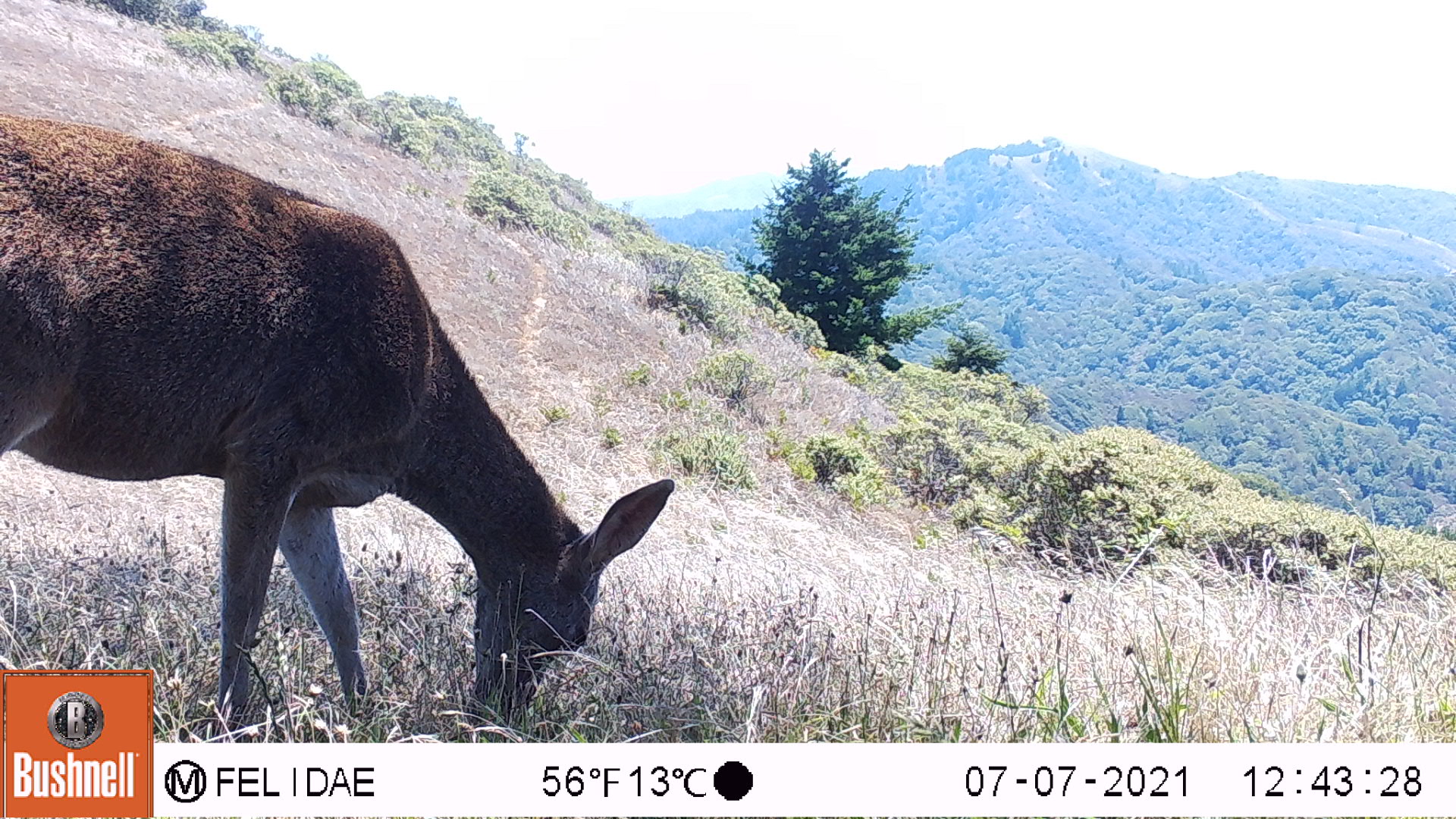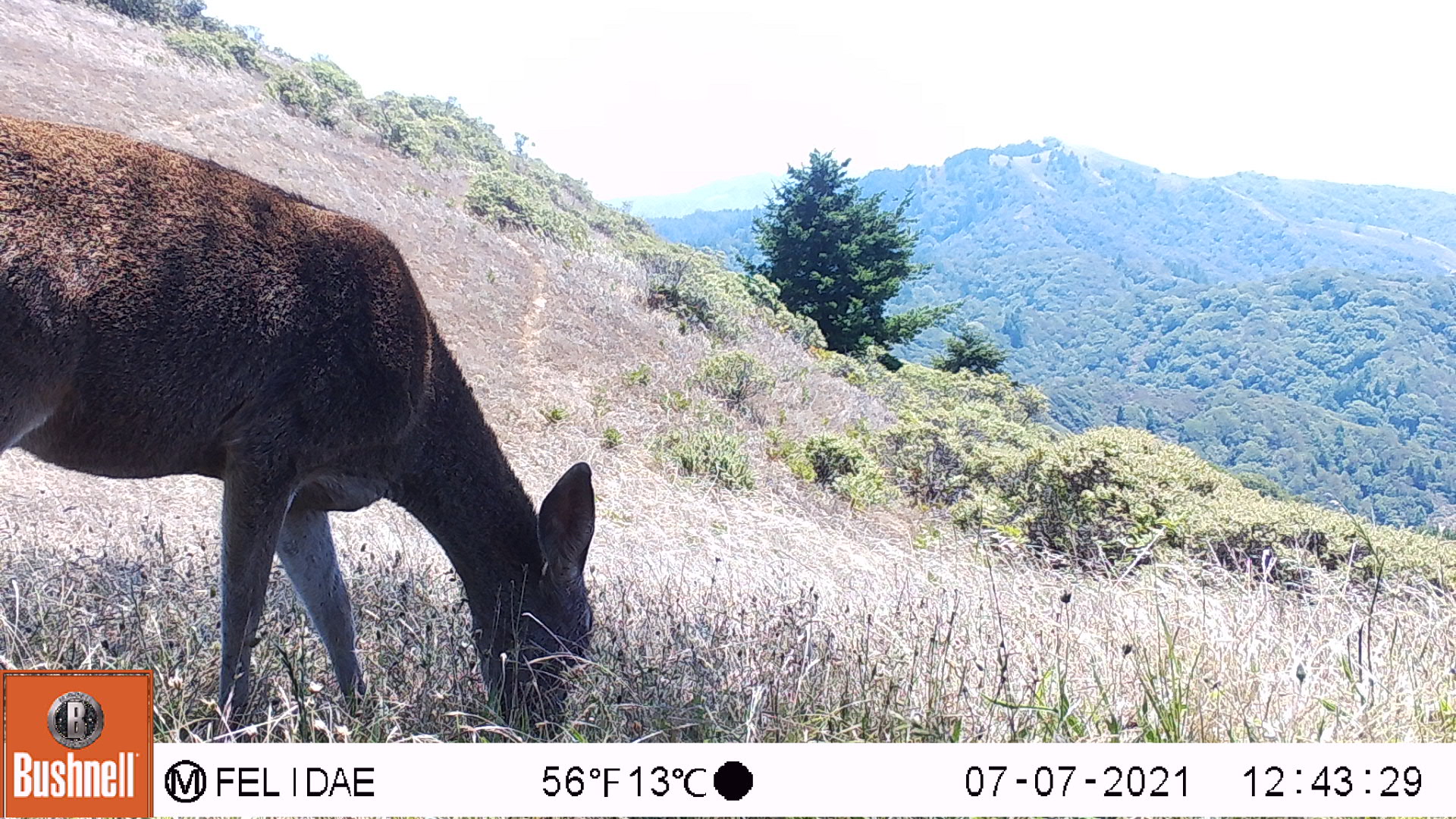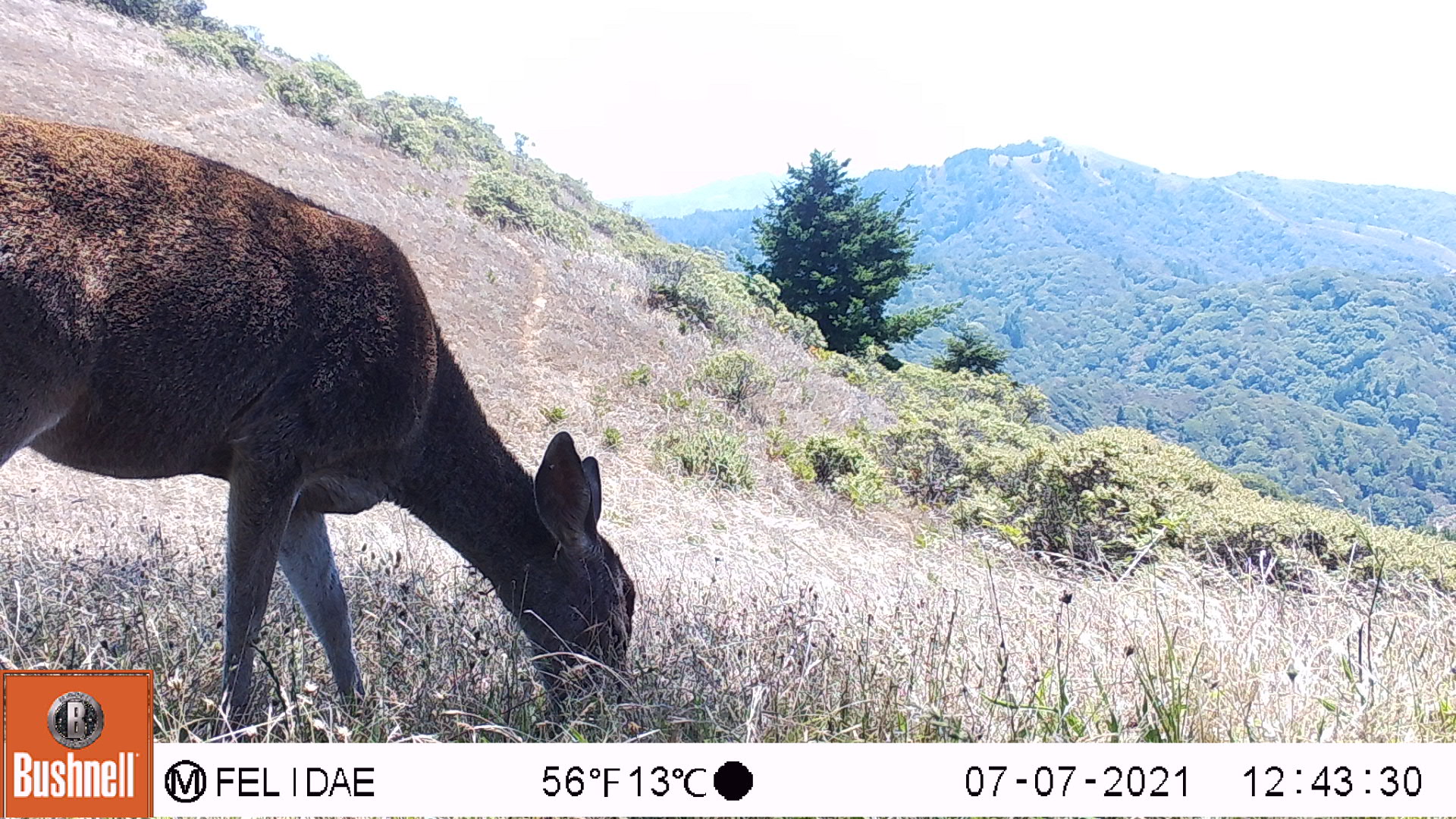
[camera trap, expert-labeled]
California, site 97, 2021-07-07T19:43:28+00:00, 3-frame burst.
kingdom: Animalia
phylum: Chordata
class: Mammalia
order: Artiodactyla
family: Cervidae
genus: Odocoileus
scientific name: Odocoileus hemionus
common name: mule deer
Mule deer (Odocoileus hemionus).